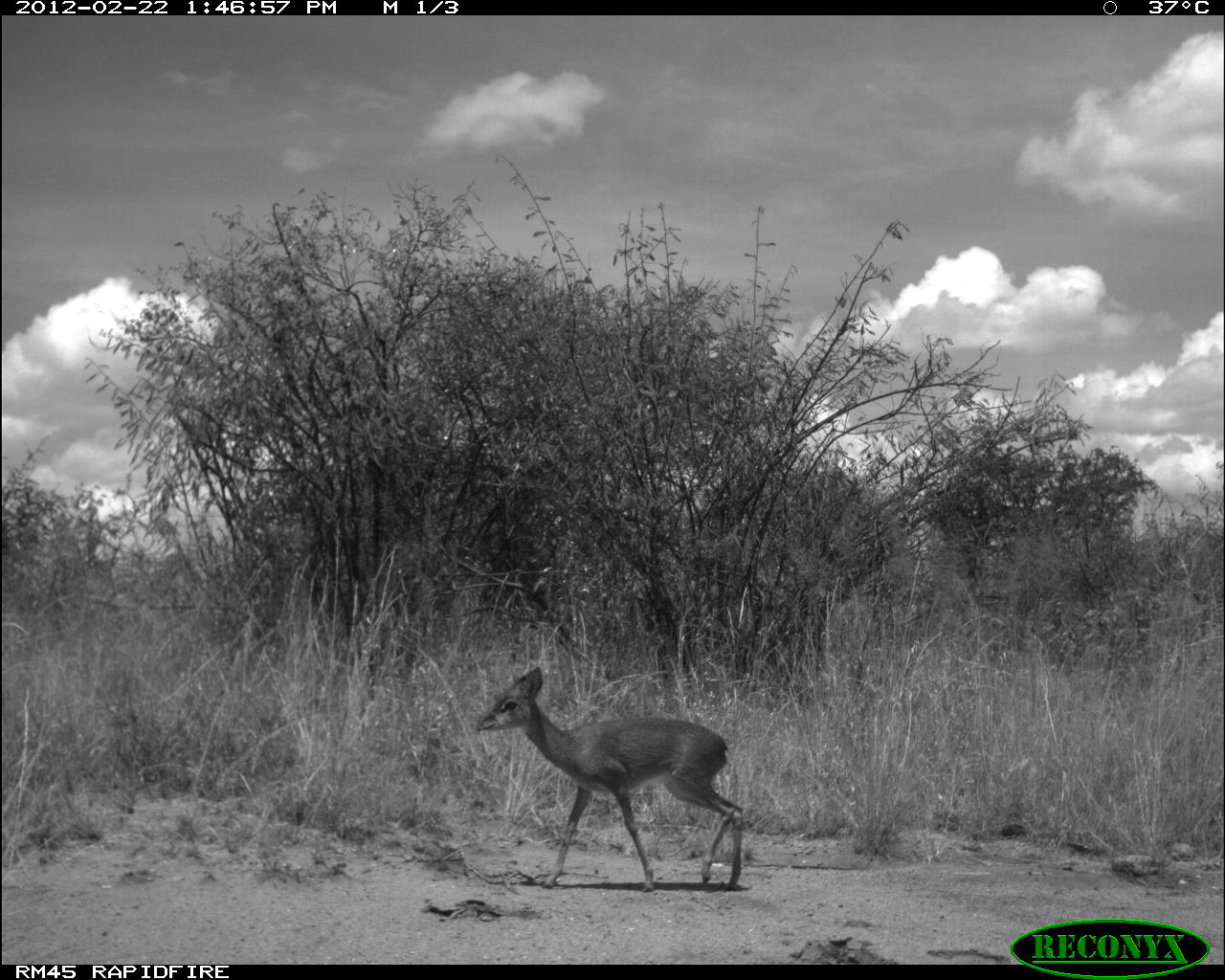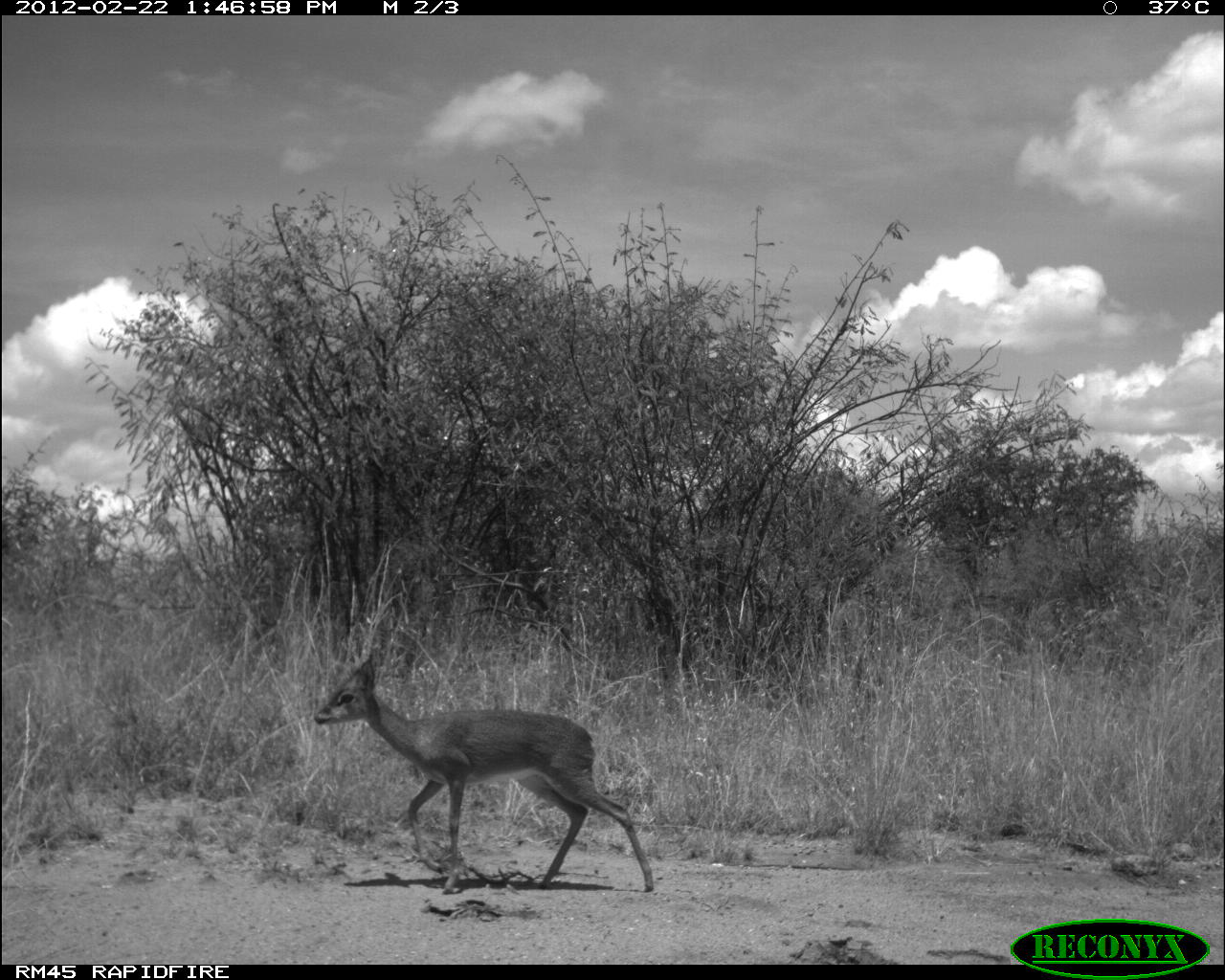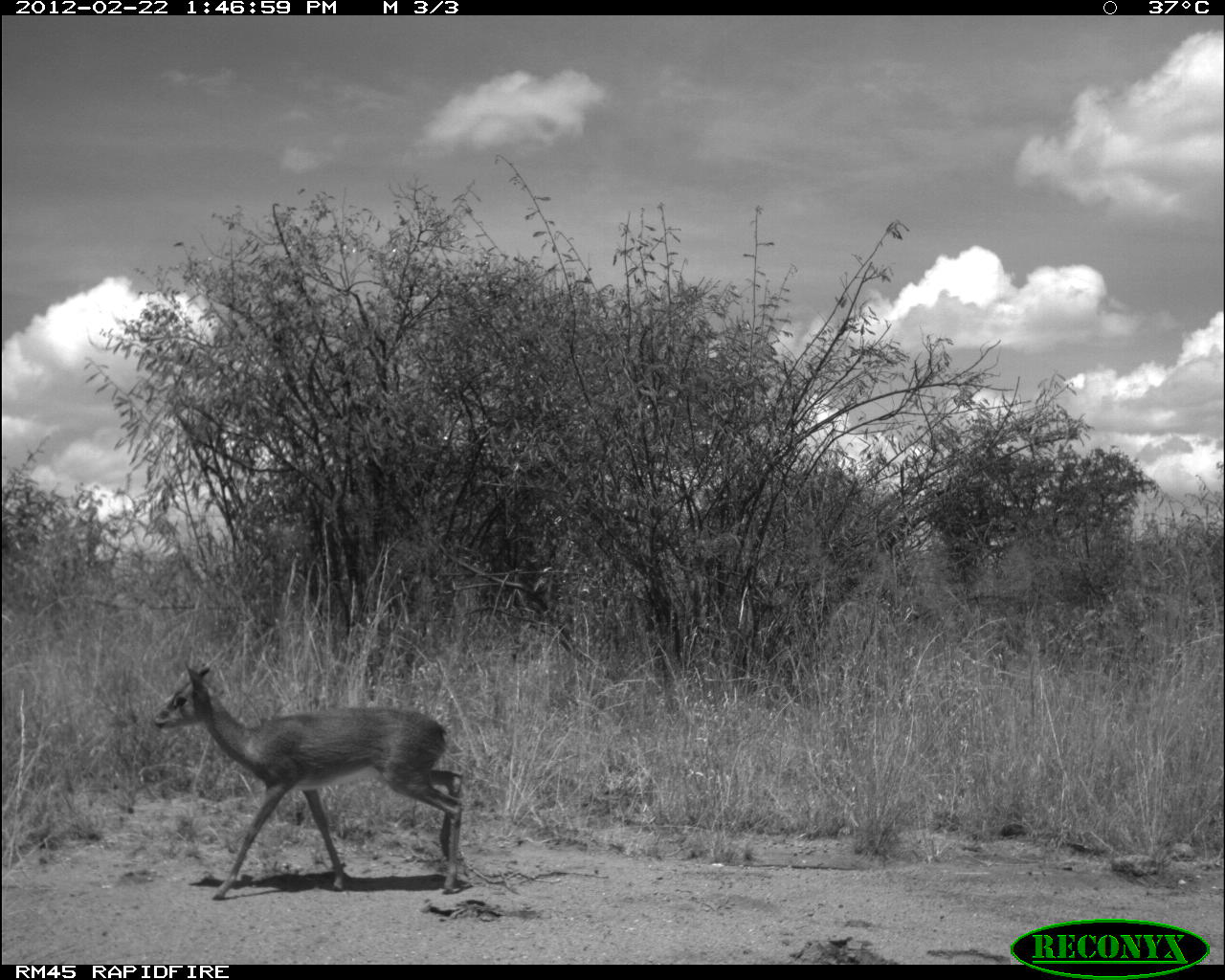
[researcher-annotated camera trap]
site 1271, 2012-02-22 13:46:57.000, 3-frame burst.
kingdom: Animalia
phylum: Chordata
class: Mammalia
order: Artiodactyla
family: Bovidae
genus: Madoqua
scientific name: Madoqua guentheri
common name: günther's dik-dik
Madoqua guentheri (günther's dik-dik), count 1.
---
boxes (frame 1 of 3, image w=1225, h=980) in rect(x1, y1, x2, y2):
madoqua guentheri: rect(473, 656, 752, 895)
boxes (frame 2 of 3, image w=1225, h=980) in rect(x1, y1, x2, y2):
madoqua guentheri: rect(304, 643, 659, 899)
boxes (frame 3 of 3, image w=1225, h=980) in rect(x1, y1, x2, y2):
madoqua guentheri: rect(147, 653, 474, 901)